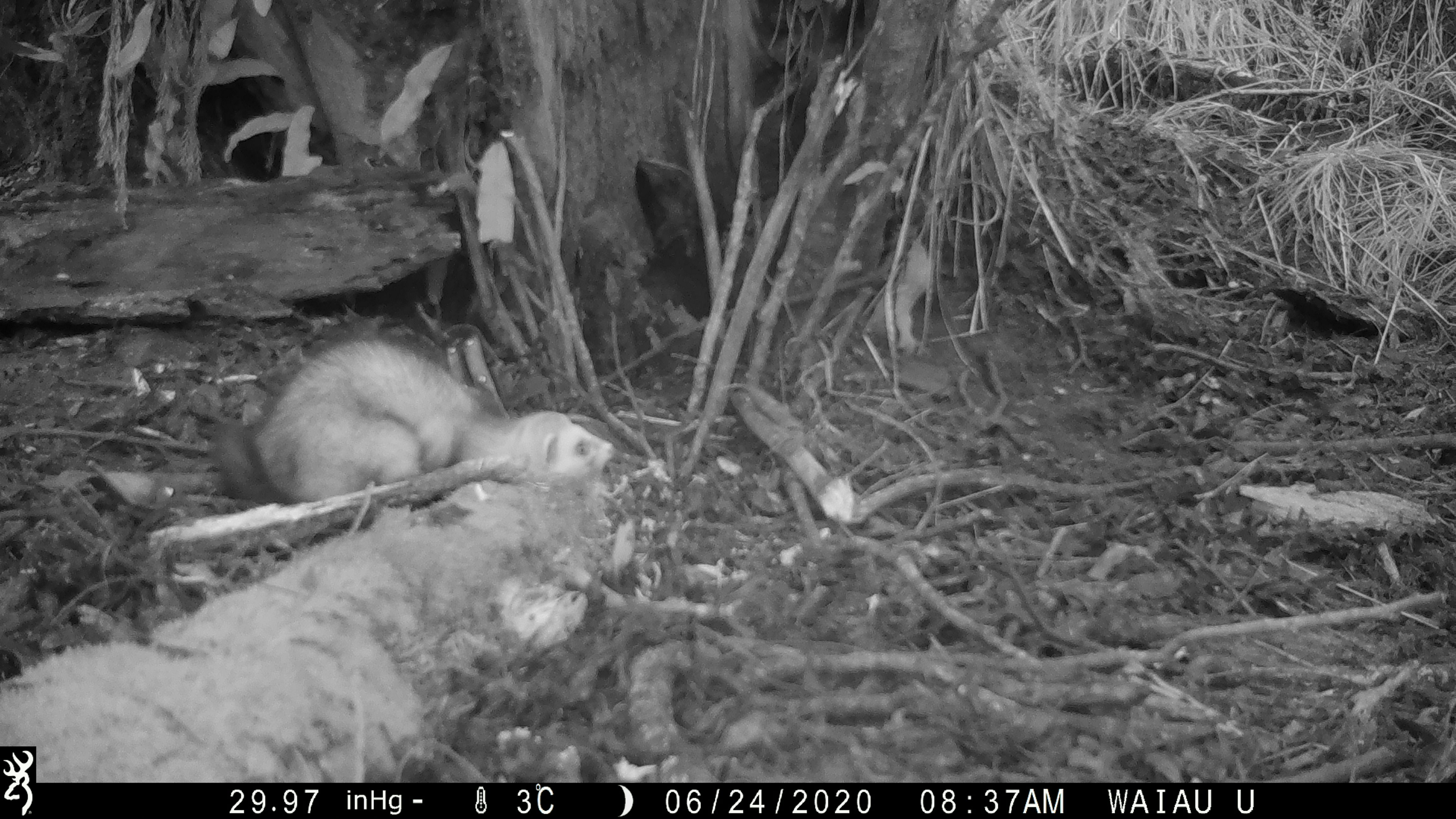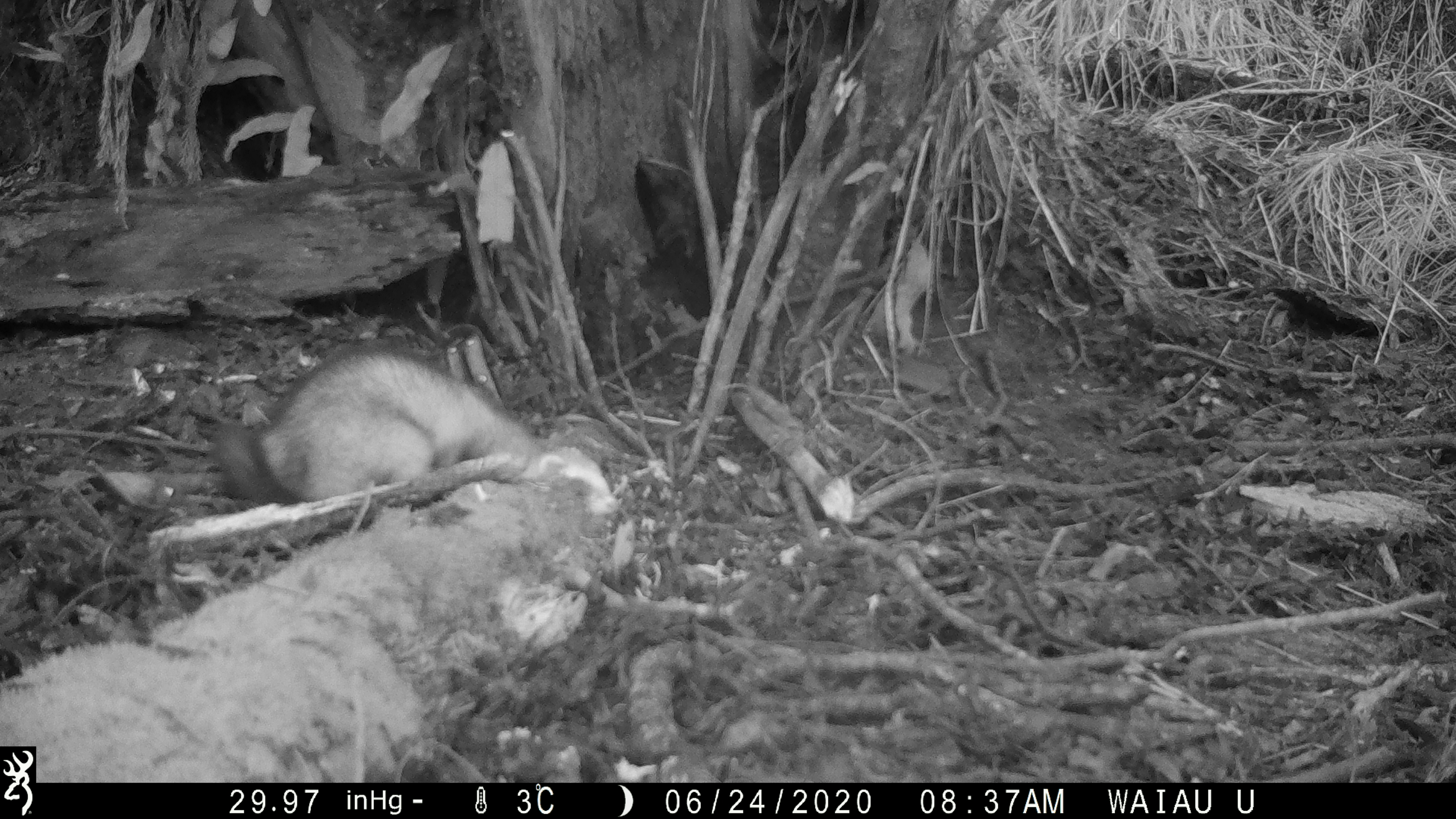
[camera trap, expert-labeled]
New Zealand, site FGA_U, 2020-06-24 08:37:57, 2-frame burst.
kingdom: Animalia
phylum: Chordata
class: Mammalia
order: Carnivora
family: Mustelidae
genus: Mustela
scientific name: Mustela furo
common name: ferret